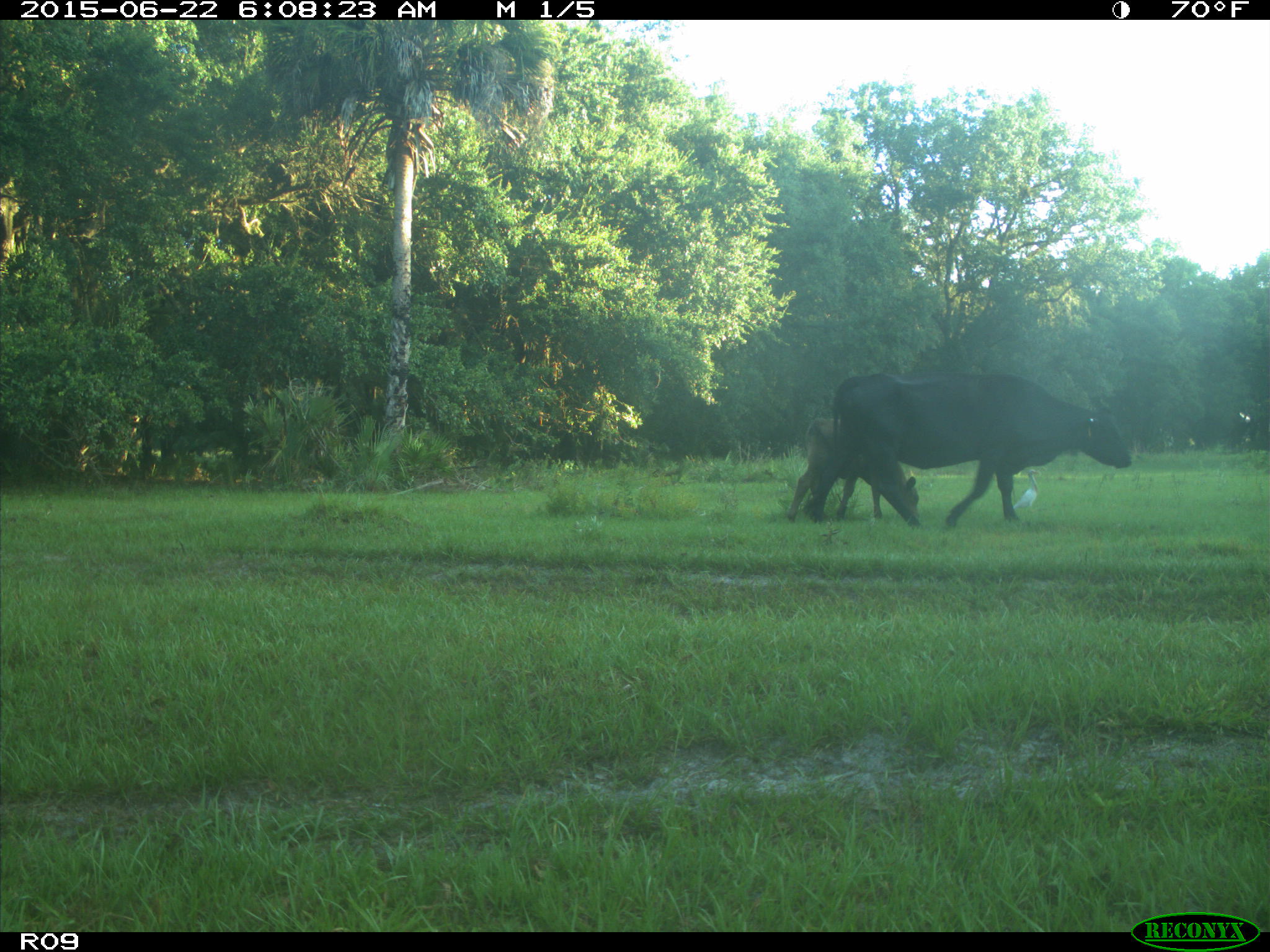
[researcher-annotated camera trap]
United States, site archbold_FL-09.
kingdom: Animalia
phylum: Chordata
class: Mammalia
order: Artiodactyla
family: Bovidae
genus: Bos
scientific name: Bos taurus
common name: domestic cow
Bos taurus (domestic cow).